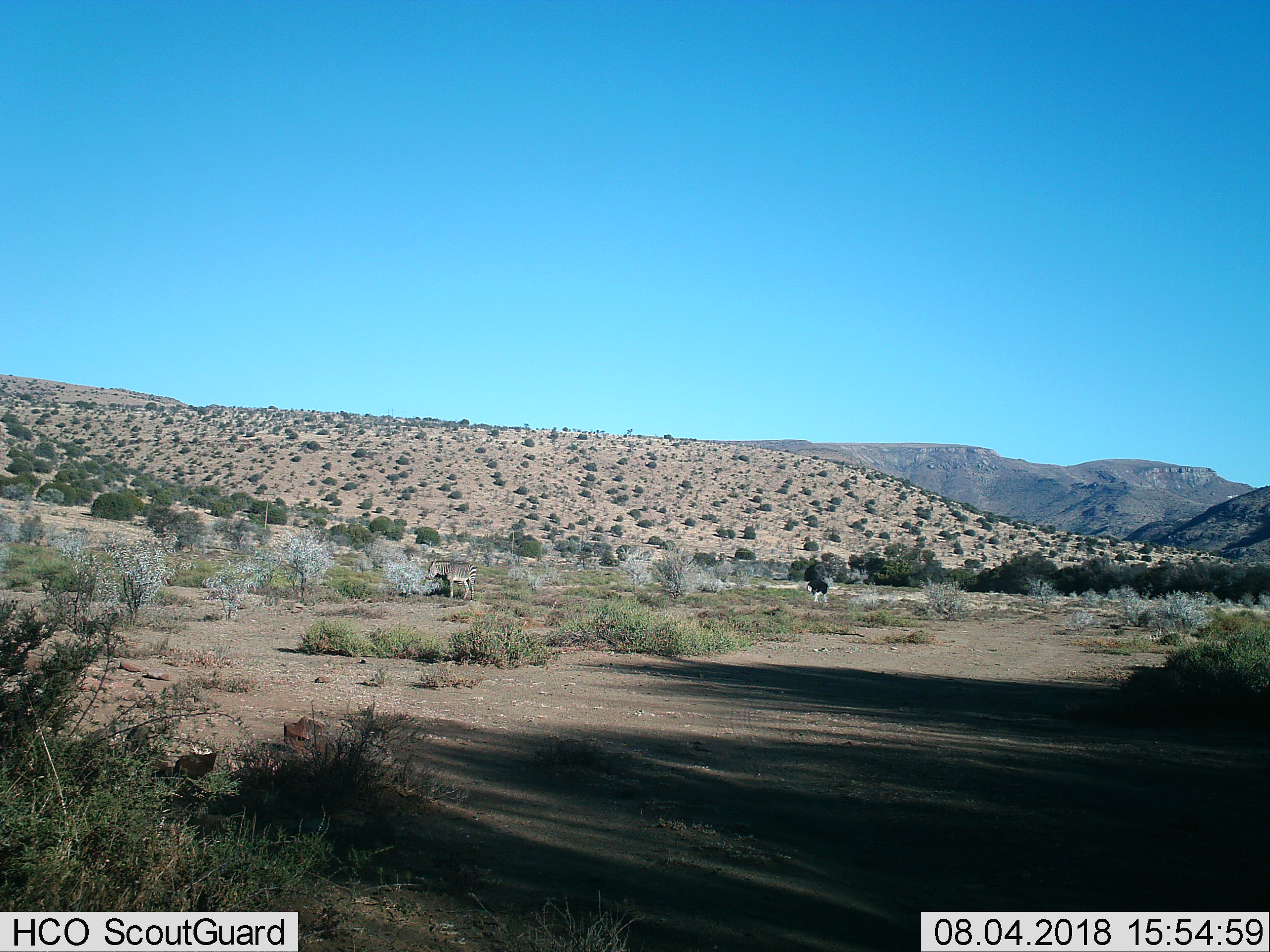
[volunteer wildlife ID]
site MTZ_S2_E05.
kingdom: Animalia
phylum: Chordata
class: Aves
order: Struthioniformes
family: Struthionidae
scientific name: Struthionidae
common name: ostrich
Ostrich (Struthionidae), count 1. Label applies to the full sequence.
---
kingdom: Animalia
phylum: Chordata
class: Mammalia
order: Perissodactyla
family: Equidae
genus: Equus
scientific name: Equus zebra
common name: mountain zebra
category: zebramountain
Zebramountain (mountain zebra) (Equus zebra), count 1. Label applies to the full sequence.